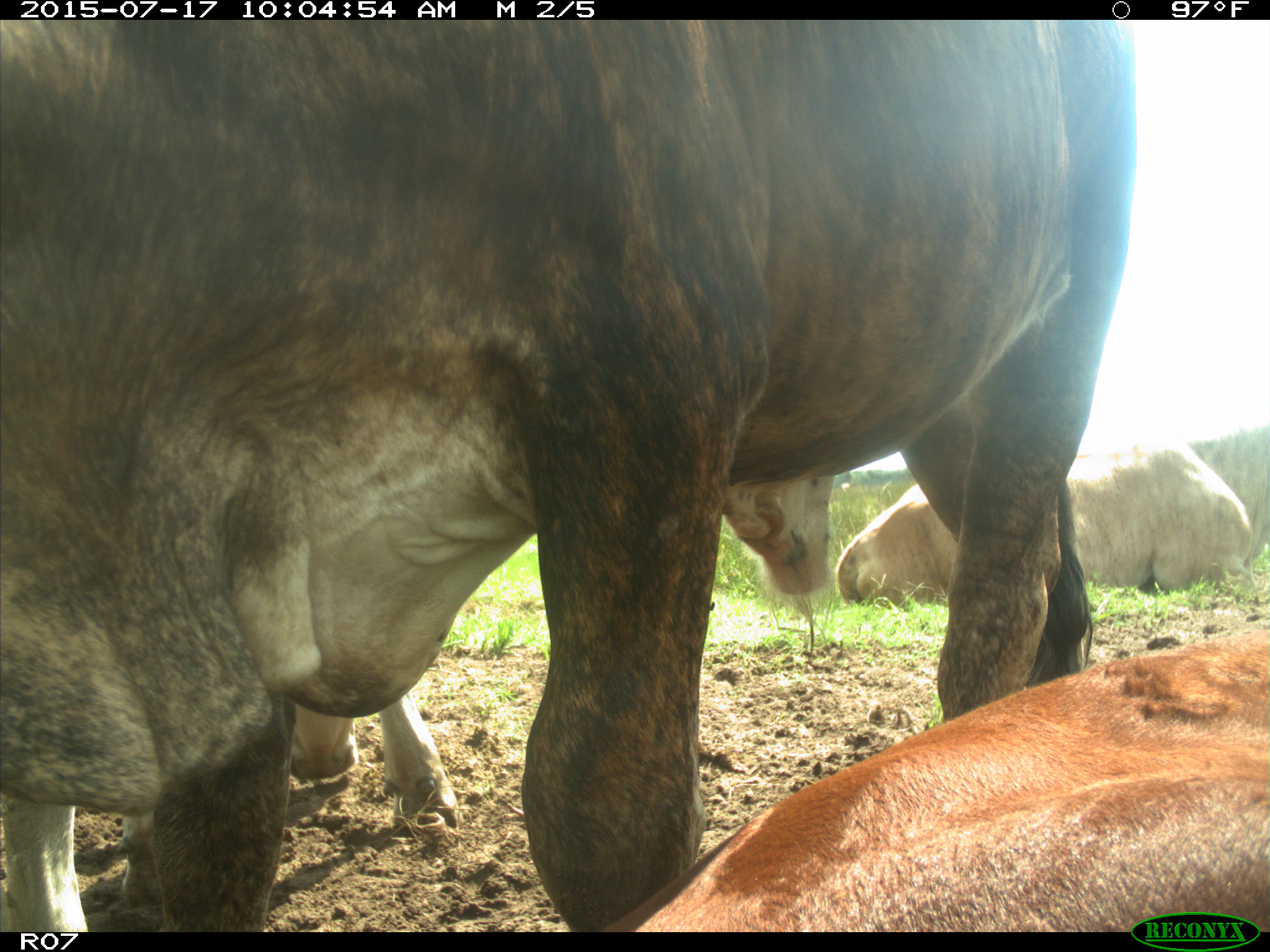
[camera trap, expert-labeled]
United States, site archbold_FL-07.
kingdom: Animalia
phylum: Chordata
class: Mammalia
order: Artiodactyla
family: Bovidae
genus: Bos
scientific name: Bos taurus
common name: domestic cow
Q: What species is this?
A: Bos taurus (domestic cow).